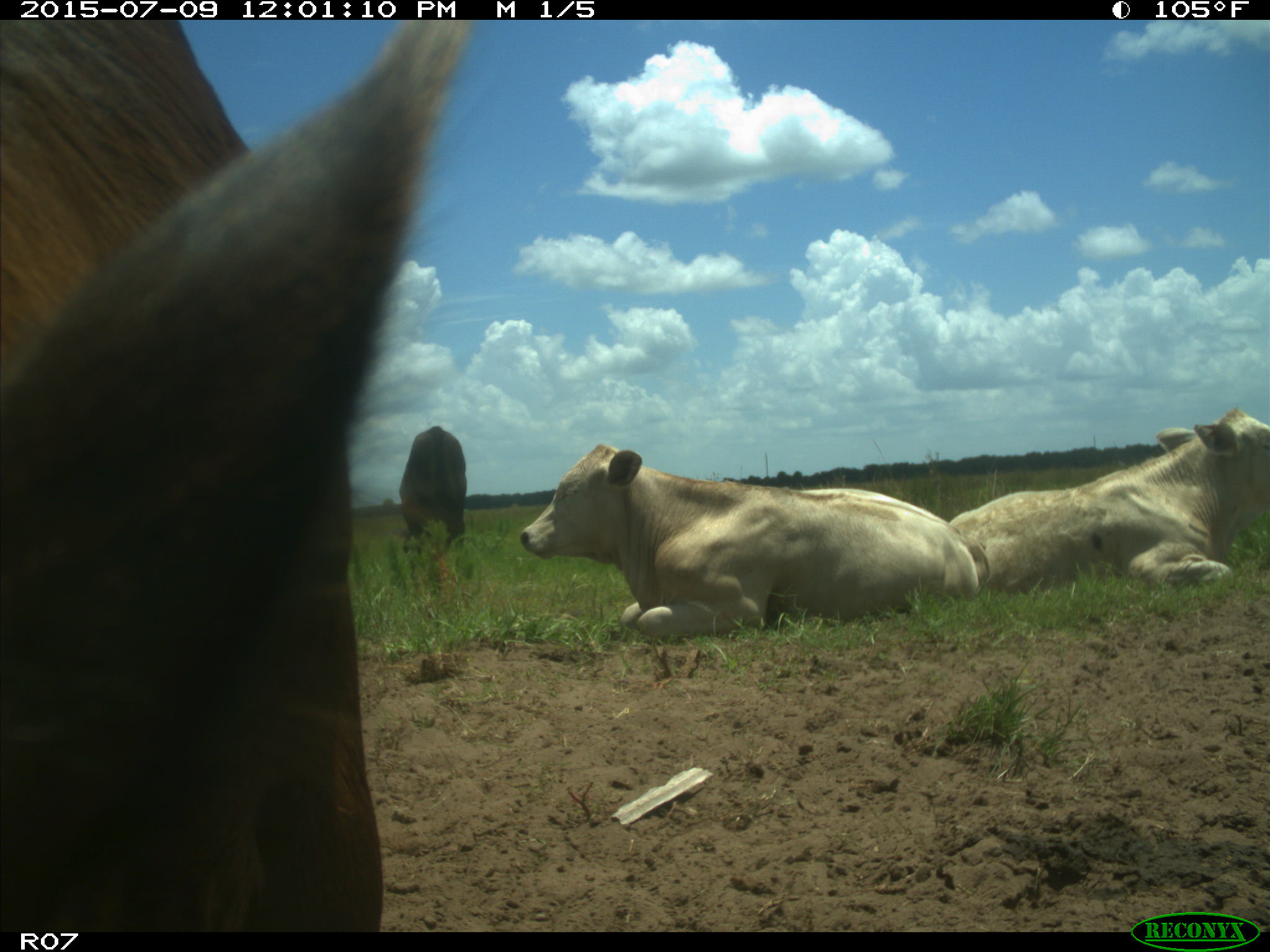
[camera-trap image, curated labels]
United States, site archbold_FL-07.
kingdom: Animalia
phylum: Chordata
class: Mammalia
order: Artiodactyla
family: Bovidae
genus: Bos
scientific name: Bos taurus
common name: domestic cow